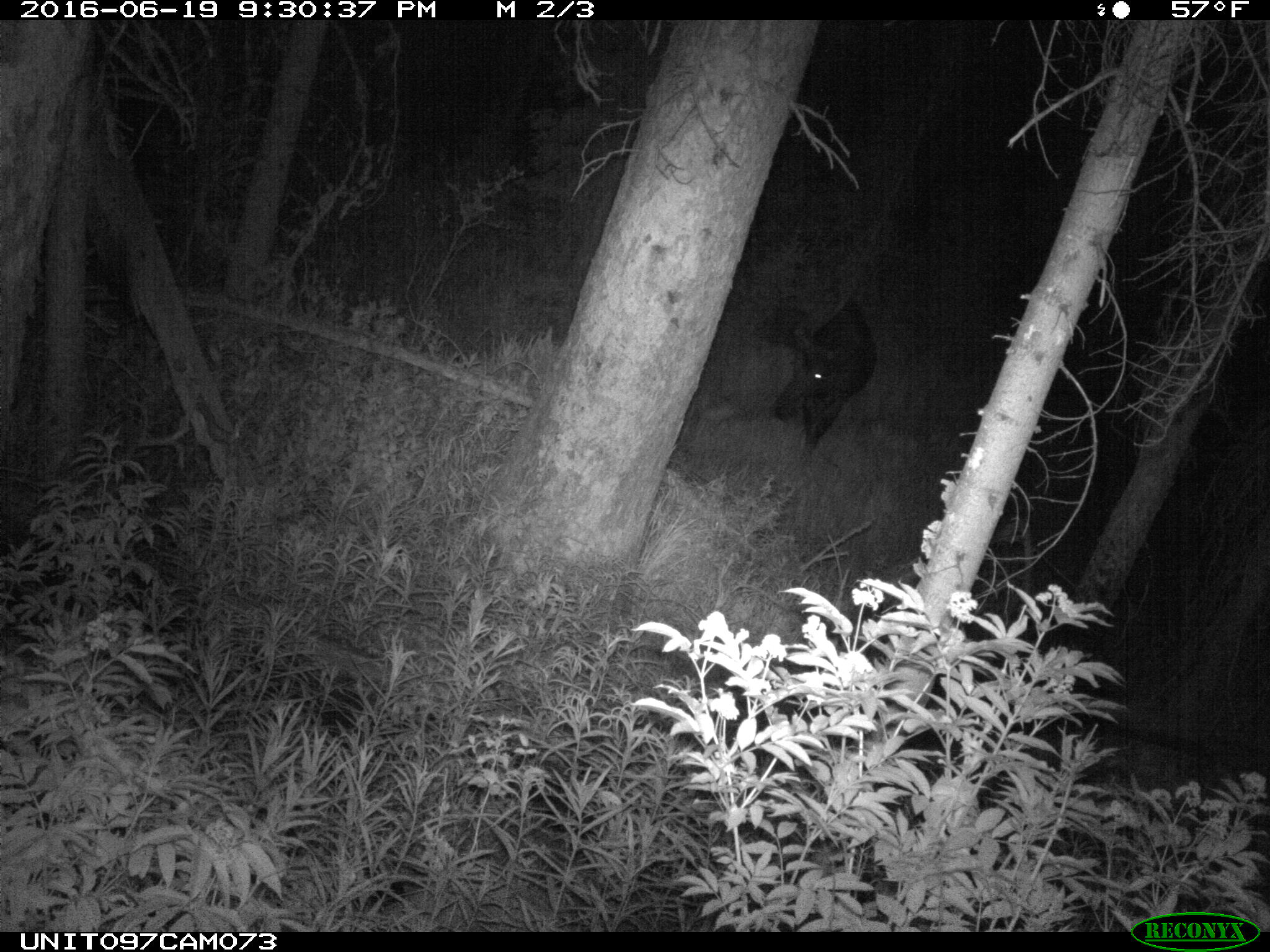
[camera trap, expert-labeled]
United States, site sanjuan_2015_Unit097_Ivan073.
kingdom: Animalia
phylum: Chordata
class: Mammalia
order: Artiodactyla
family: Cervidae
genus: Alces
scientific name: Alces alces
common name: moose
Alces alces (moose).